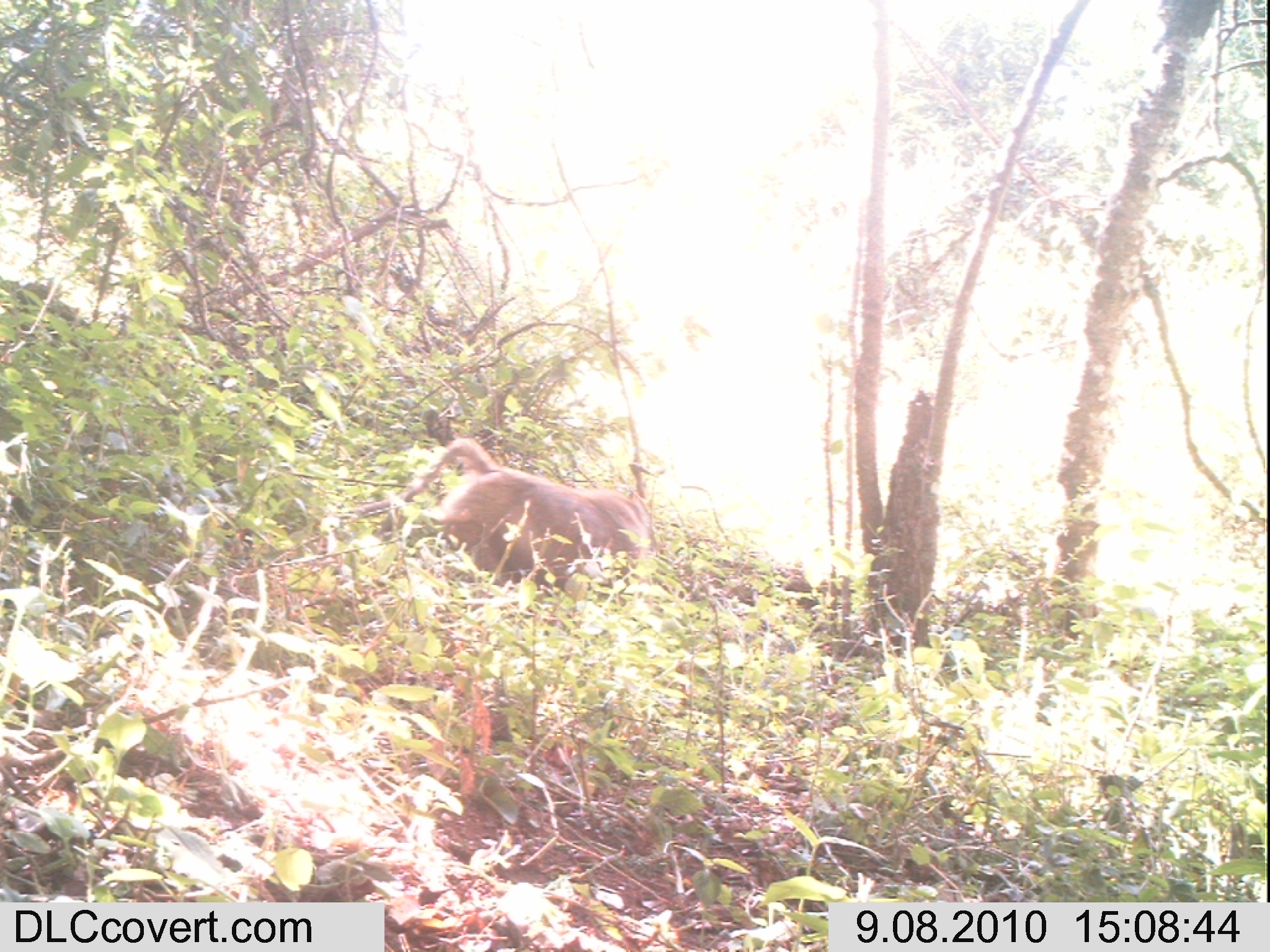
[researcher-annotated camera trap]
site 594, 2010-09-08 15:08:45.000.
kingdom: Animalia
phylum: Chordata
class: Mammalia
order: Primates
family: Cercopithecidae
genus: Papio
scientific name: Papio anubis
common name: olive baboon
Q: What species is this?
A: Papio anubis (olive baboon).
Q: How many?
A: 1.